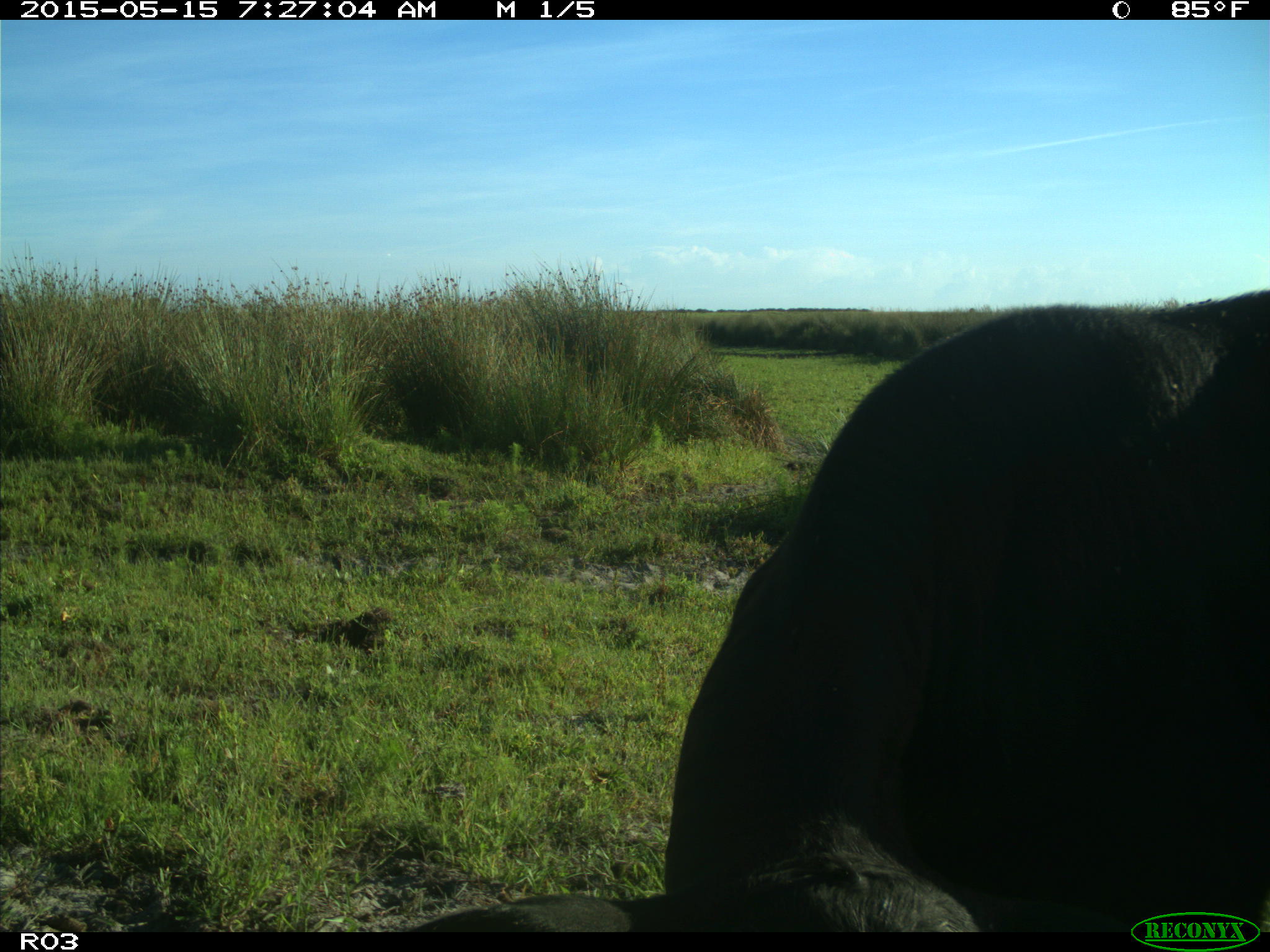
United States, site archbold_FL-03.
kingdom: Animalia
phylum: Chordata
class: Mammalia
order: Artiodactyla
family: Bovidae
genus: Bos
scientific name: Bos taurus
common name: domestic cow